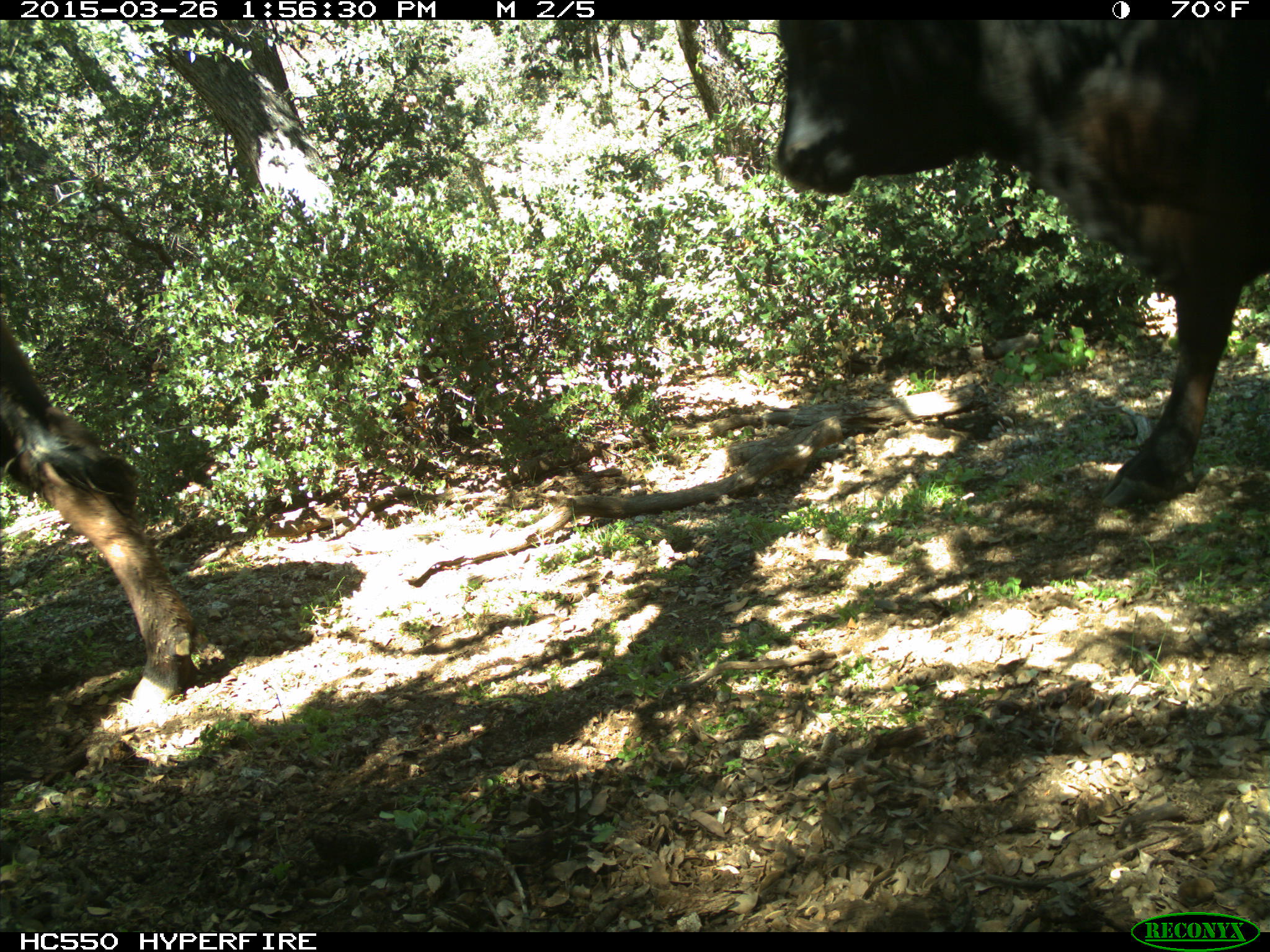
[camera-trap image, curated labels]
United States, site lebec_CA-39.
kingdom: Animalia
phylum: Chordata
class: Mammalia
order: Artiodactyla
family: Bovidae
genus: Bos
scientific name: Bos taurus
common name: domestic cow